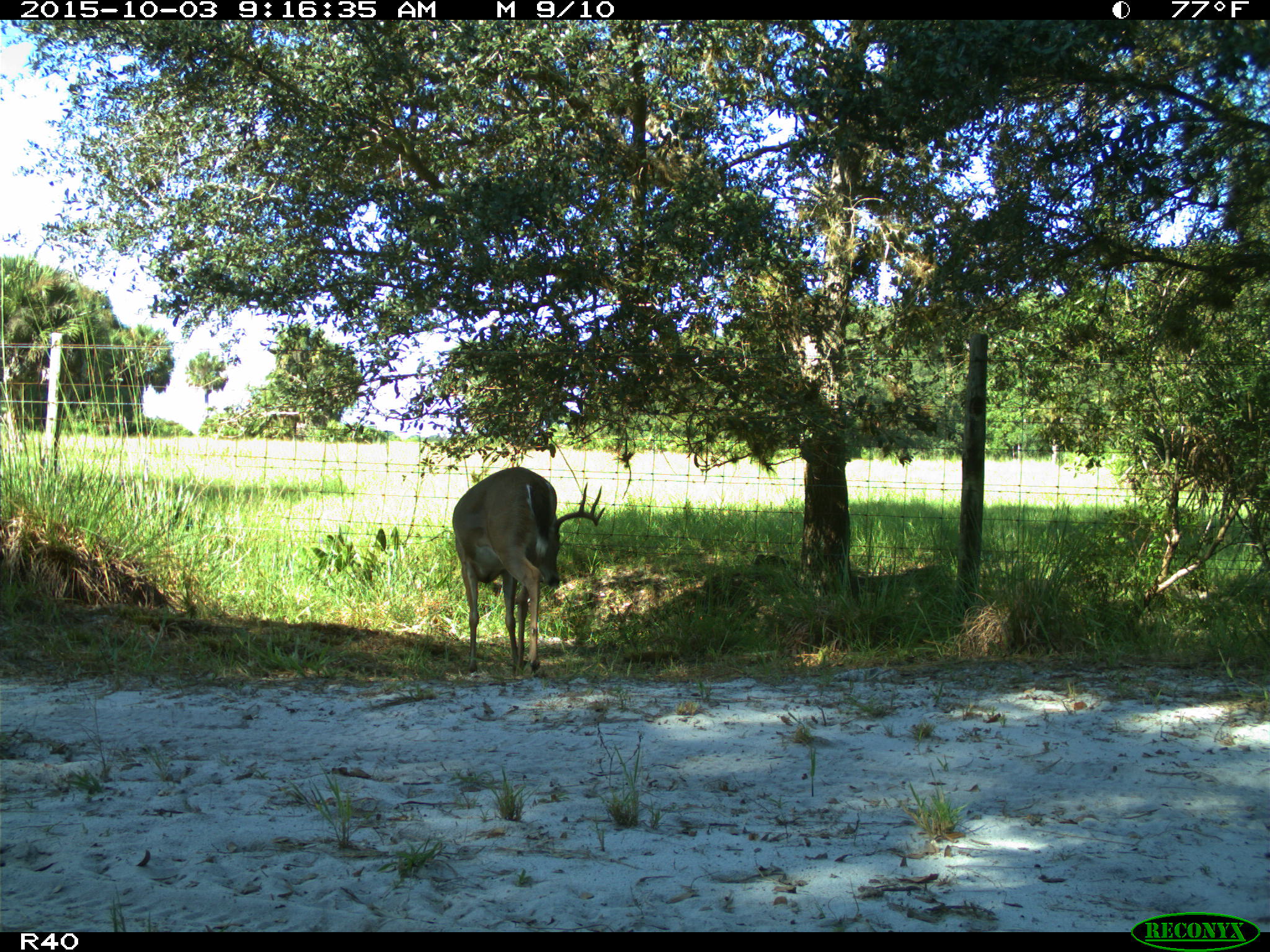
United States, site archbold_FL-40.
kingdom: Animalia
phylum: Chordata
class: Mammalia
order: Artiodactyla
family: Cervidae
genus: Odocoileus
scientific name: Odocoileus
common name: deer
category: unidentified deer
Unidentified deer (deer) (Odocoileus).